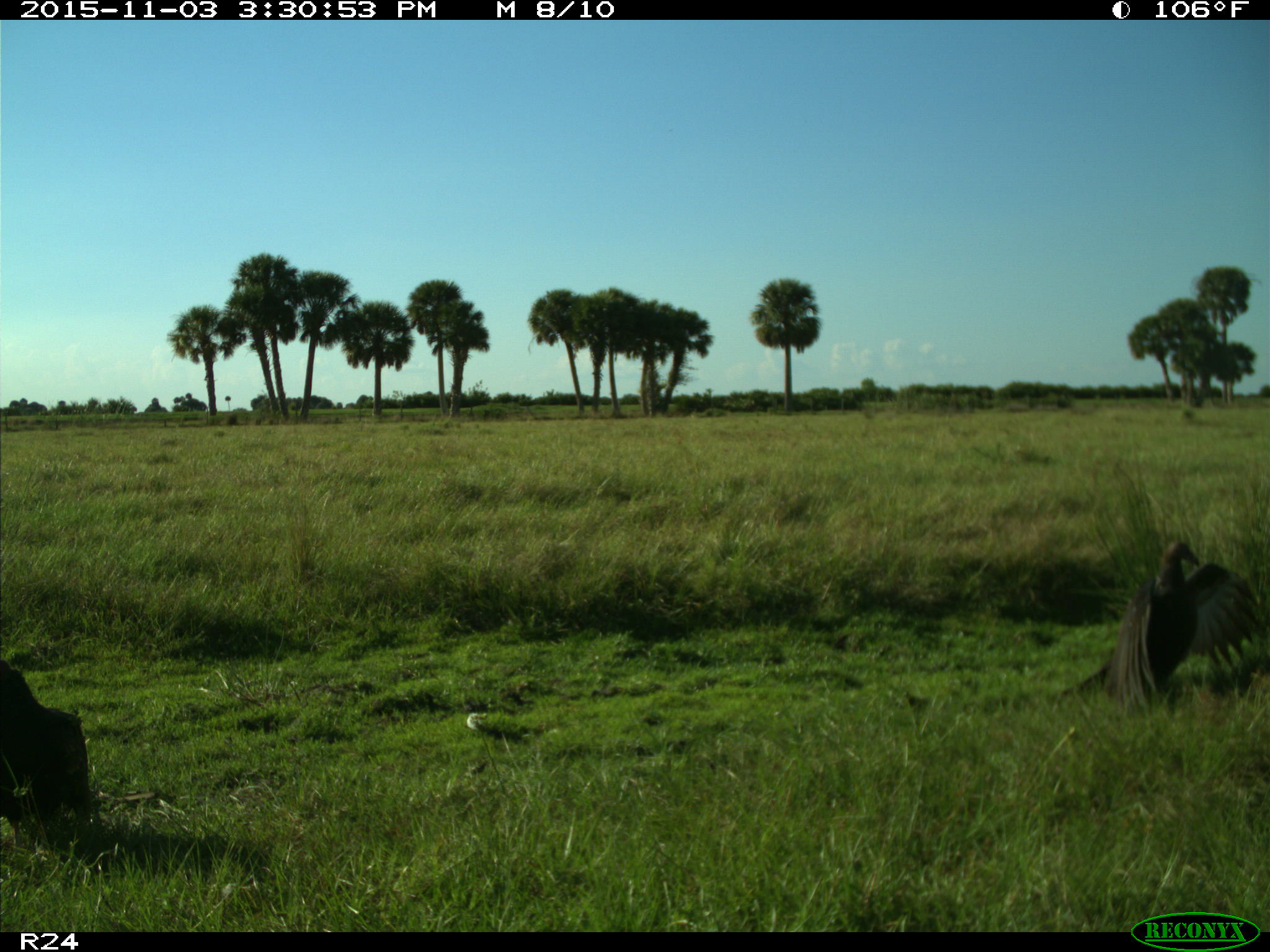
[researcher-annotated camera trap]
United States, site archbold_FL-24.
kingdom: Animalia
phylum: Chordata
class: Aves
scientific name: Aves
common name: birds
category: unidentified bird